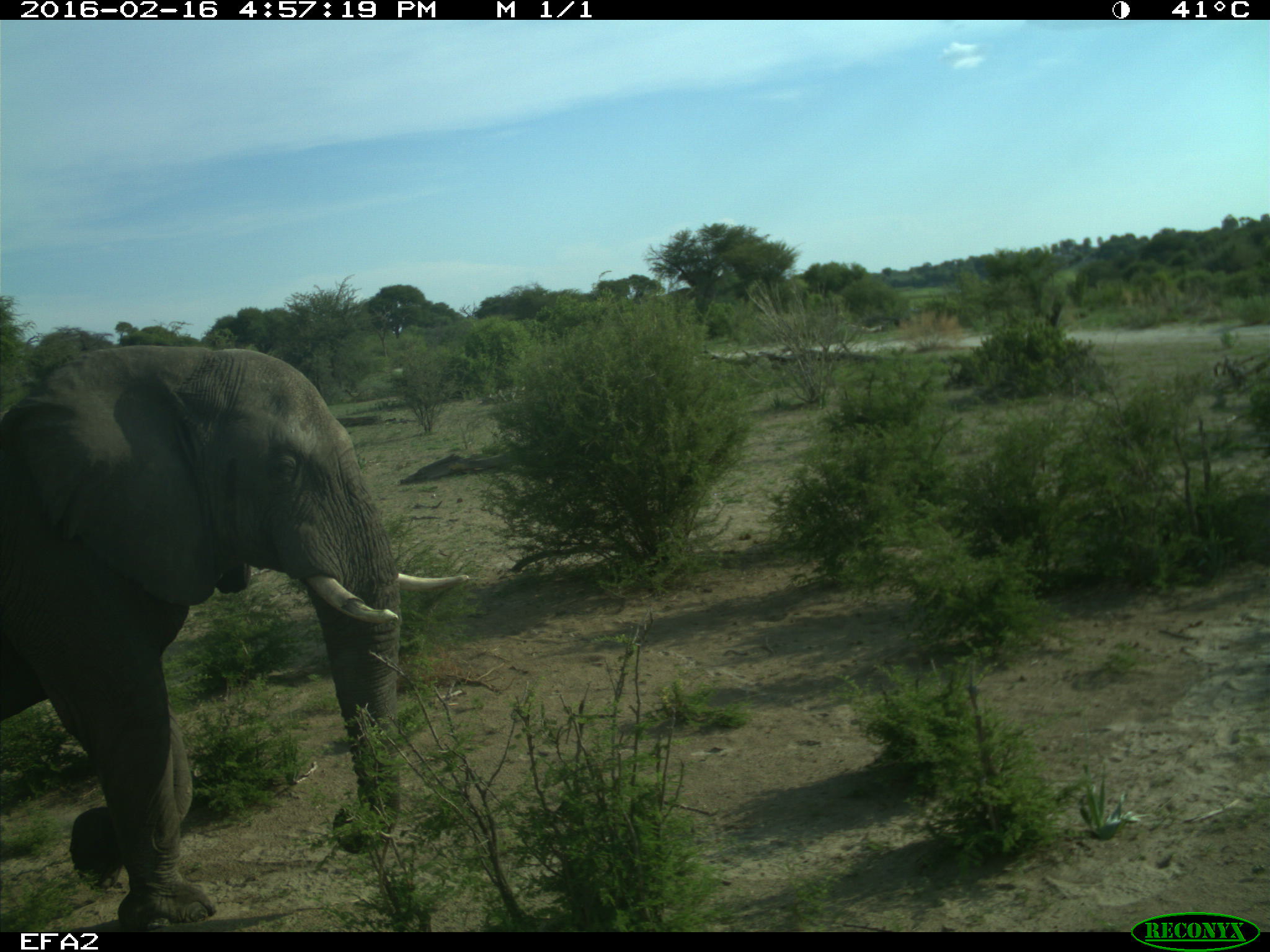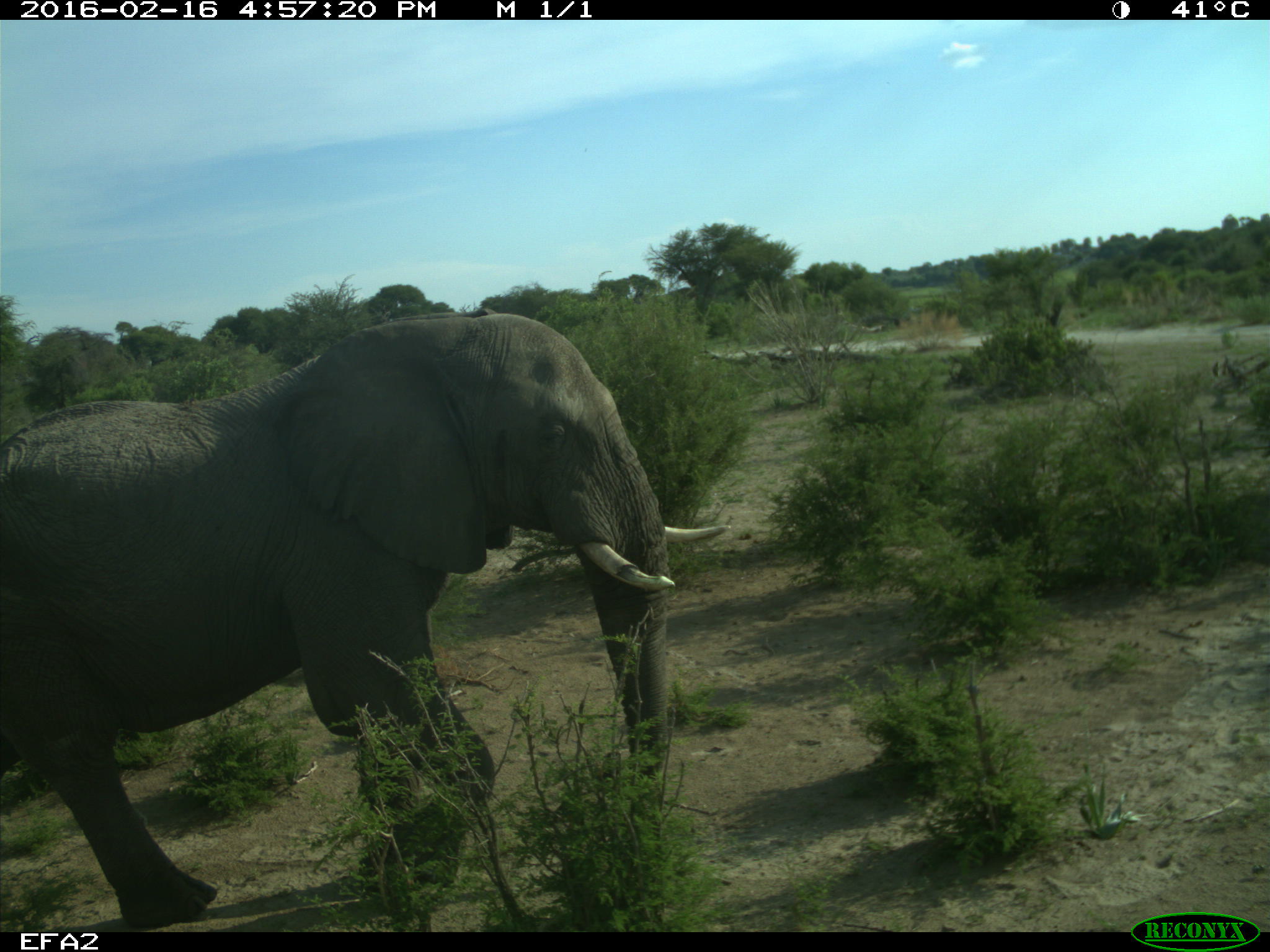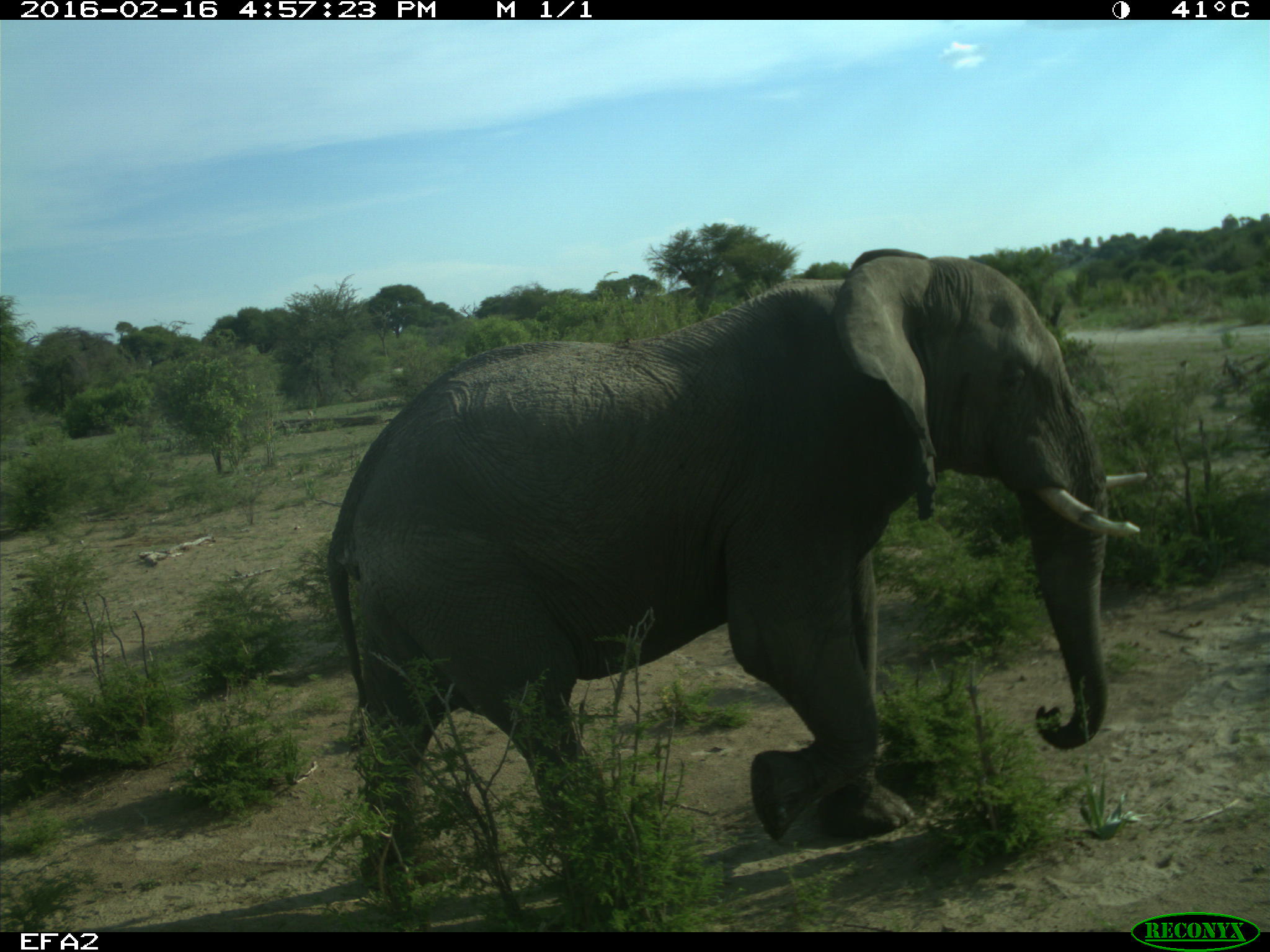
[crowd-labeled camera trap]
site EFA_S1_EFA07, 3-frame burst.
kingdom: Animalia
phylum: Chordata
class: Mammalia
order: Proboscidea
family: Elephantidae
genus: Loxodonta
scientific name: Loxodonta africana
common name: african bush elephant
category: elephant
Elephant (african bush elephant) (Loxodonta africana), count 1. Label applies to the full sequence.